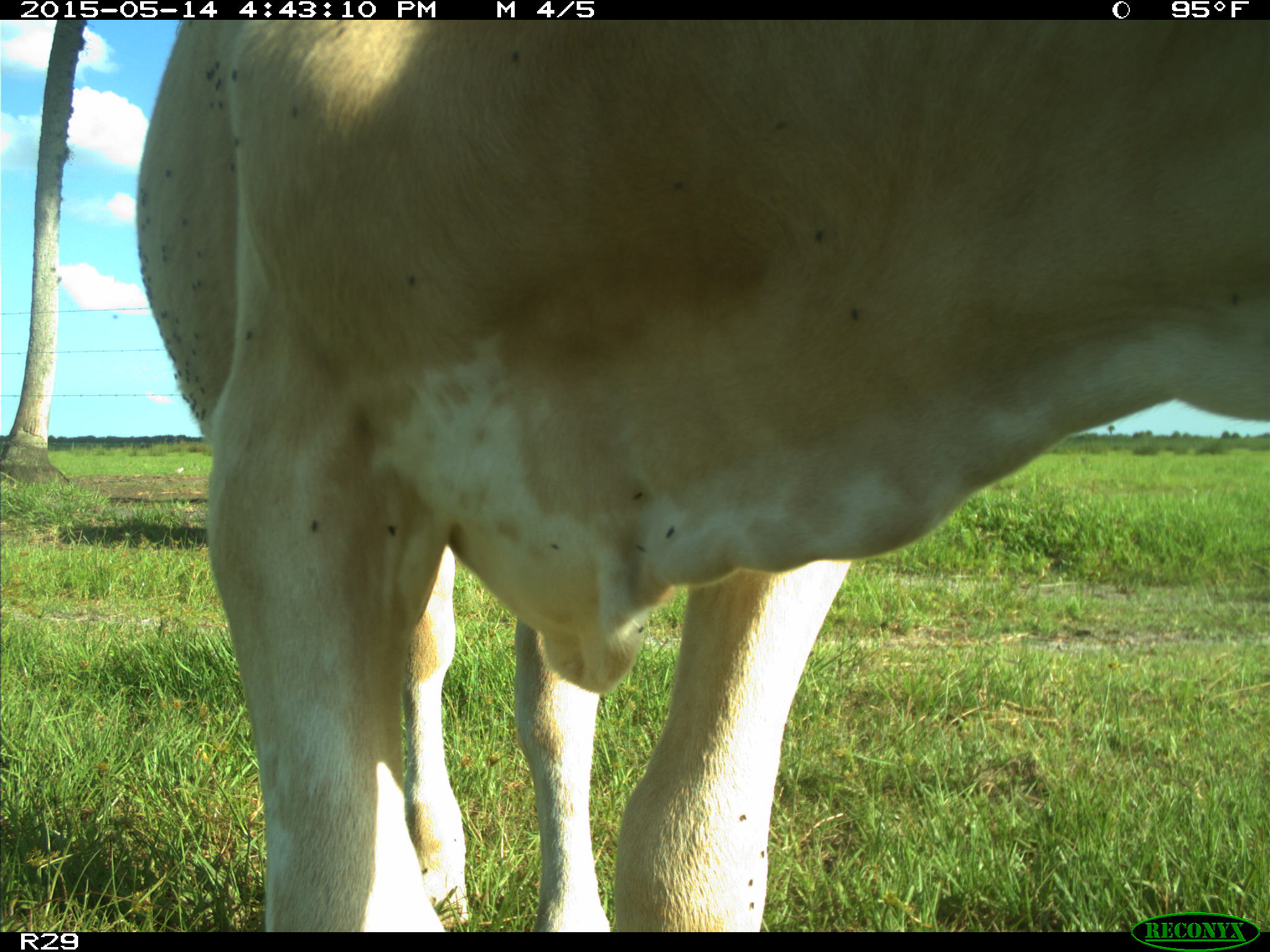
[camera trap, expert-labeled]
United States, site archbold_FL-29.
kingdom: Animalia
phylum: Chordata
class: Mammalia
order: Artiodactyla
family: Bovidae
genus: Bos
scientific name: Bos taurus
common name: domestic cow